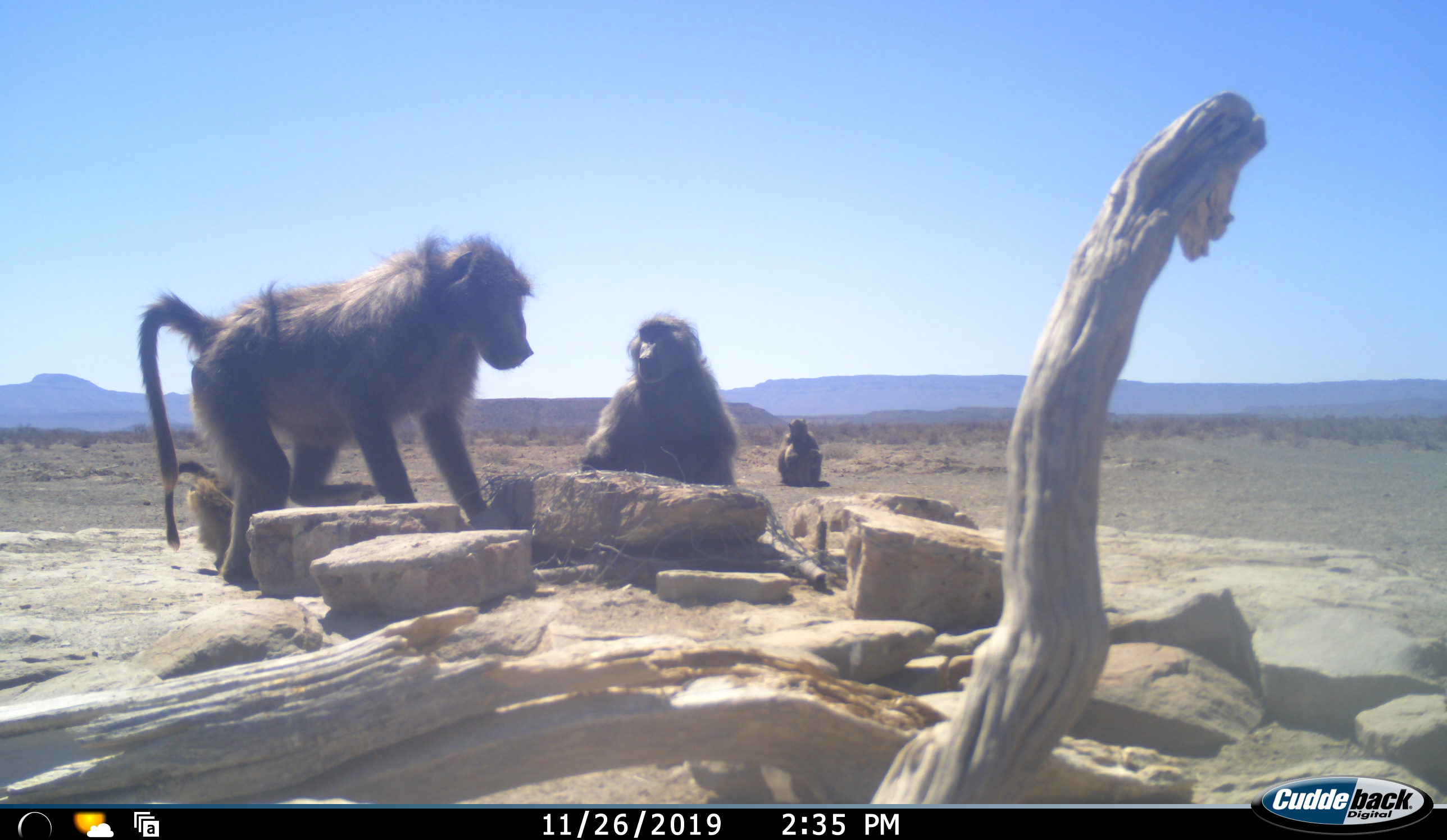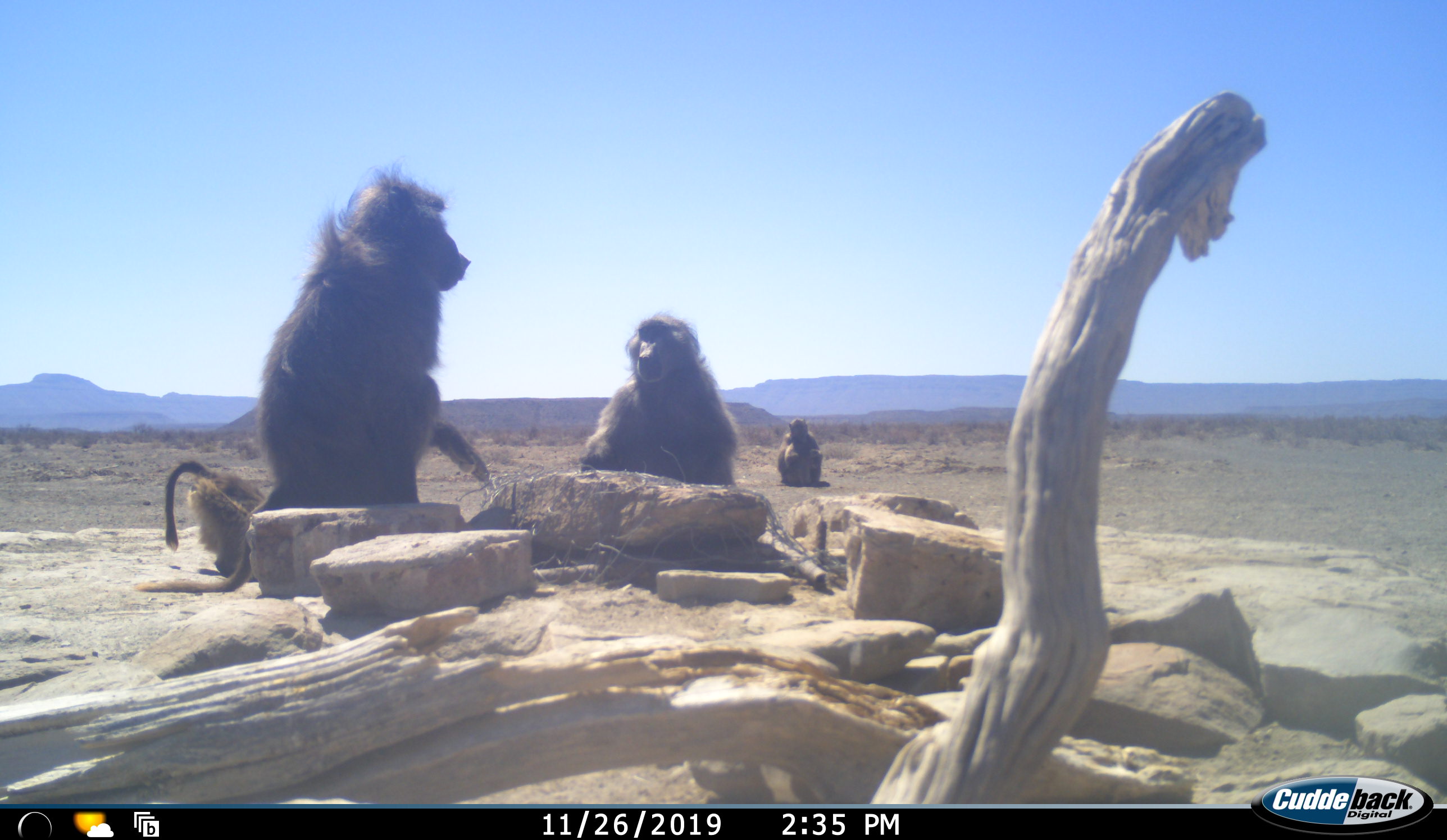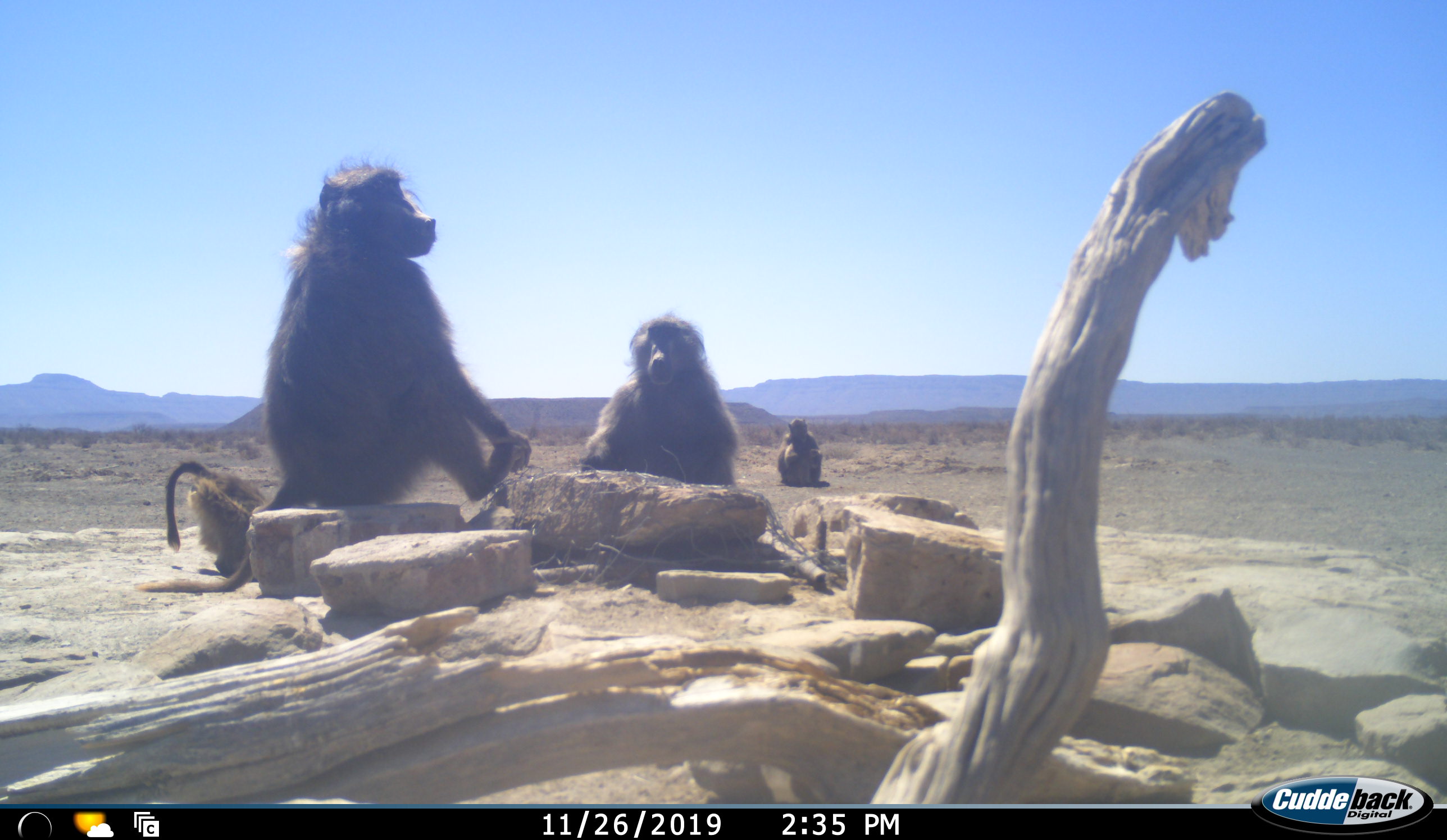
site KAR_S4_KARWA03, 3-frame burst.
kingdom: Animalia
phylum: Chordata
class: Mammalia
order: Primates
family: Cercopithecidae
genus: Papio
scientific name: Papio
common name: baboon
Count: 4.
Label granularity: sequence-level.